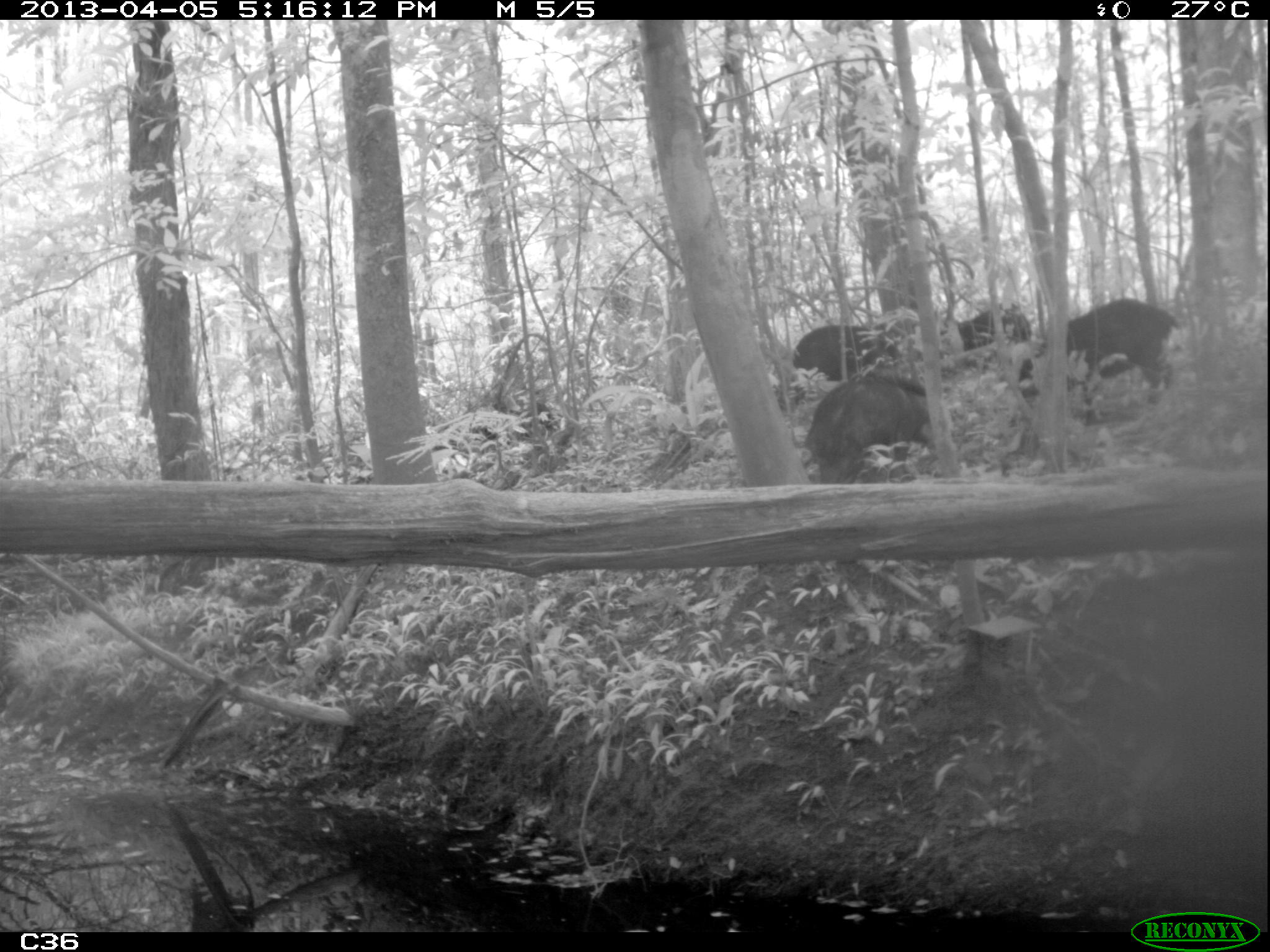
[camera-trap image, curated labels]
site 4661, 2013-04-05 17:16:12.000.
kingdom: Animalia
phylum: Chordata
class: Mammalia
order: Artiodactyla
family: Tayassuidae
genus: Tayassu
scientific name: Tayassu pecari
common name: white-lipped peccary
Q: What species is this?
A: Tayassu pecari (white-lipped peccary).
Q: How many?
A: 6.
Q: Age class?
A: Adult.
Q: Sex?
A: Male.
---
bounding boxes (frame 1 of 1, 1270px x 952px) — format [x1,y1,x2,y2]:
tayassu pecari: [1018,295,1179,408]; [805,369,953,487]; [792,315,903,384]; [955,301,1036,383]